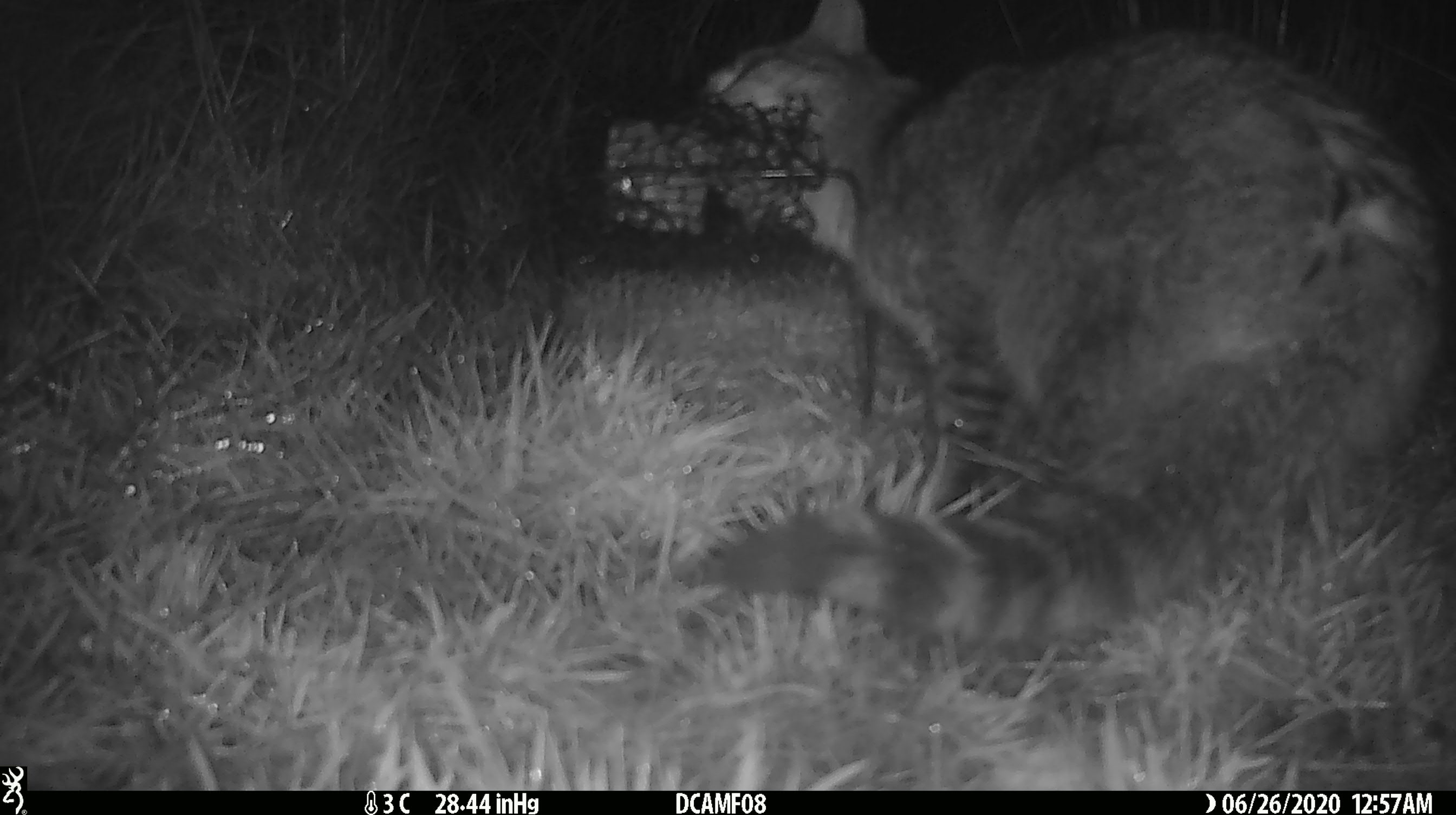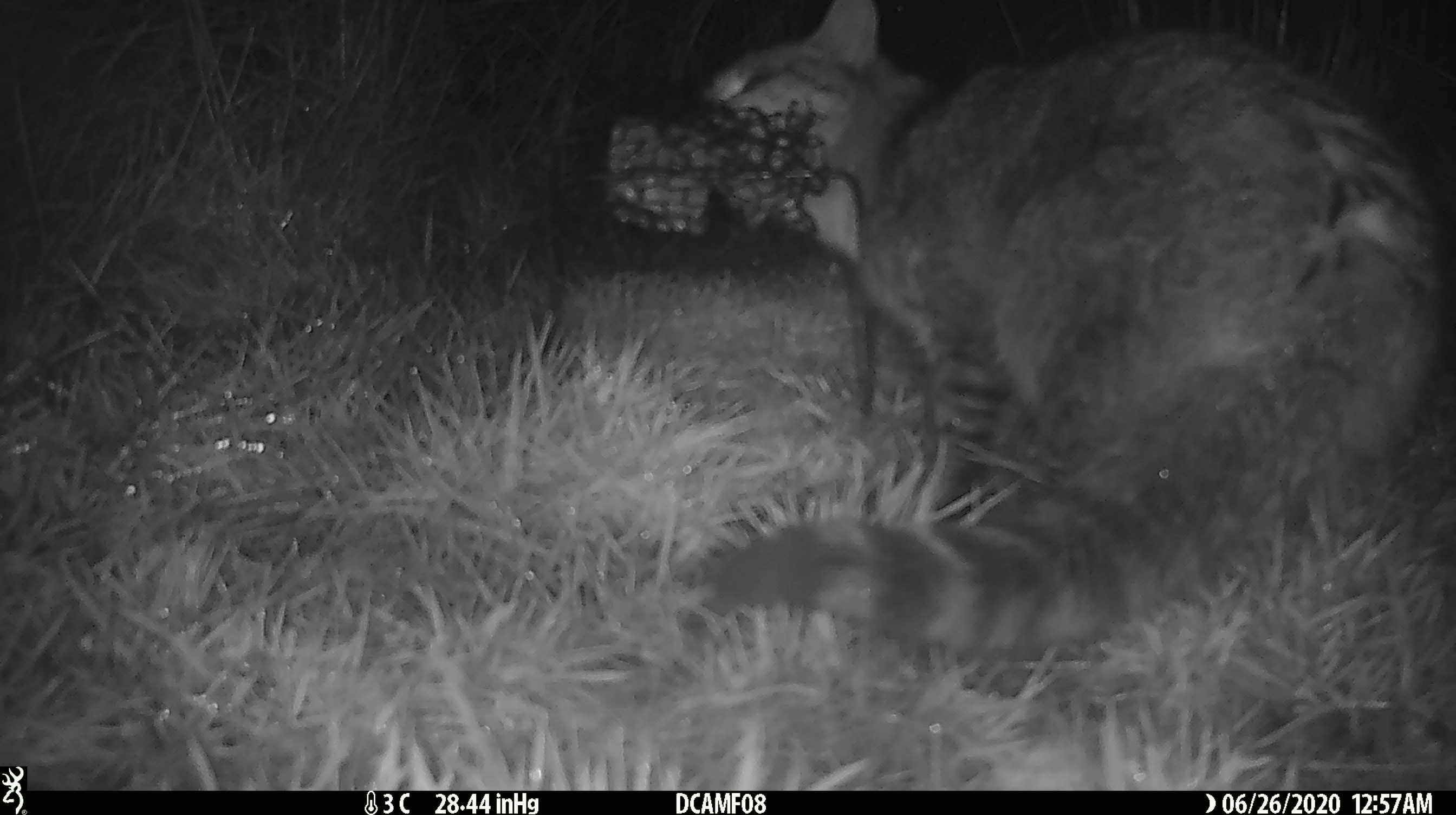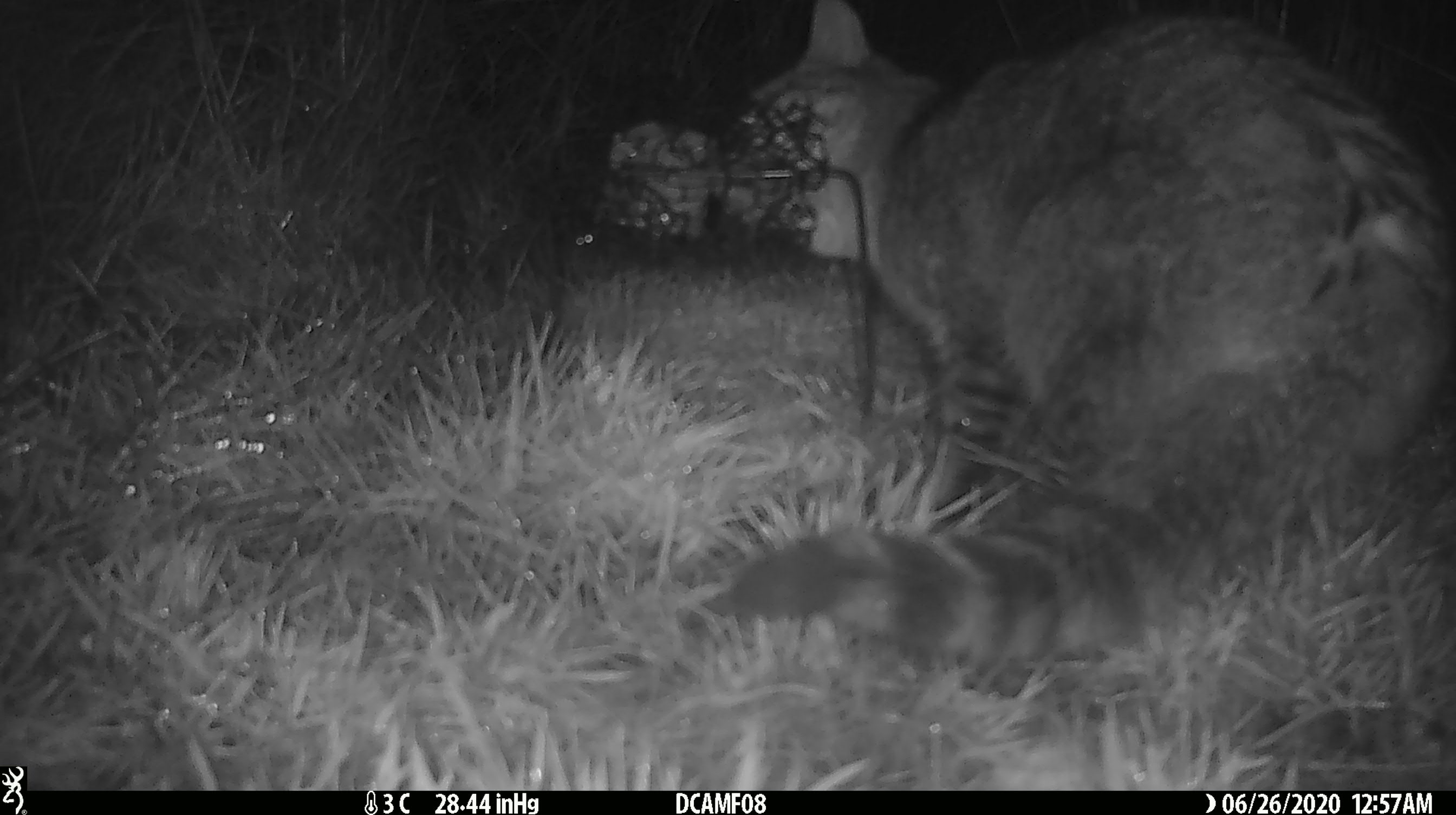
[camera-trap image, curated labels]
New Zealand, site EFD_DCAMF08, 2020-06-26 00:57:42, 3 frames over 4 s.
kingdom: Animalia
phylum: Chordata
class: Mammalia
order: Carnivora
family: Felidae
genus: Felis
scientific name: Felis catus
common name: domestic cat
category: cat